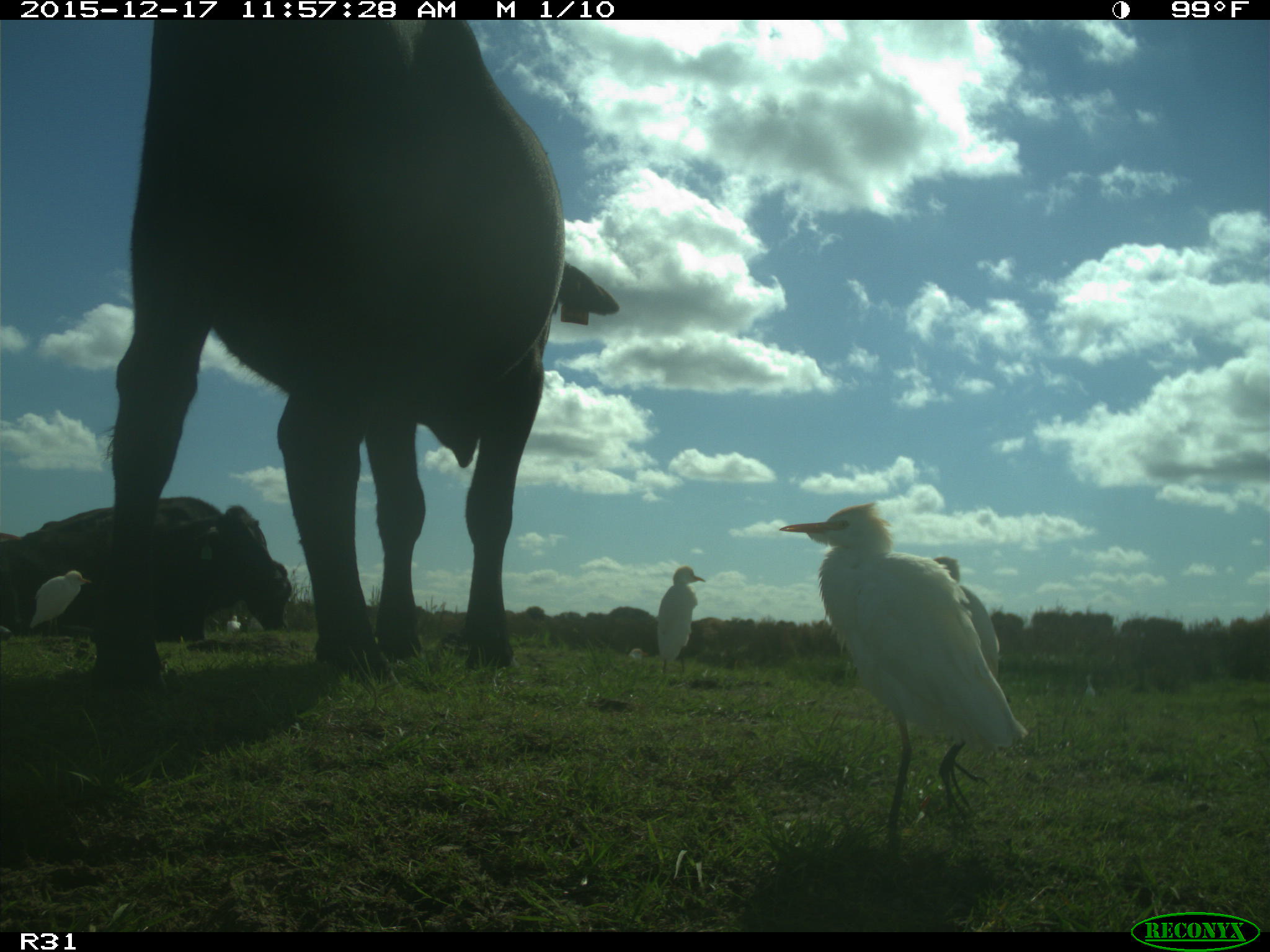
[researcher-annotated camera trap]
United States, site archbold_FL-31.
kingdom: Animalia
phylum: Chordata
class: Mammalia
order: Artiodactyla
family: Bovidae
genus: Bos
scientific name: Bos taurus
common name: domestic cow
Bos taurus (domestic cow).